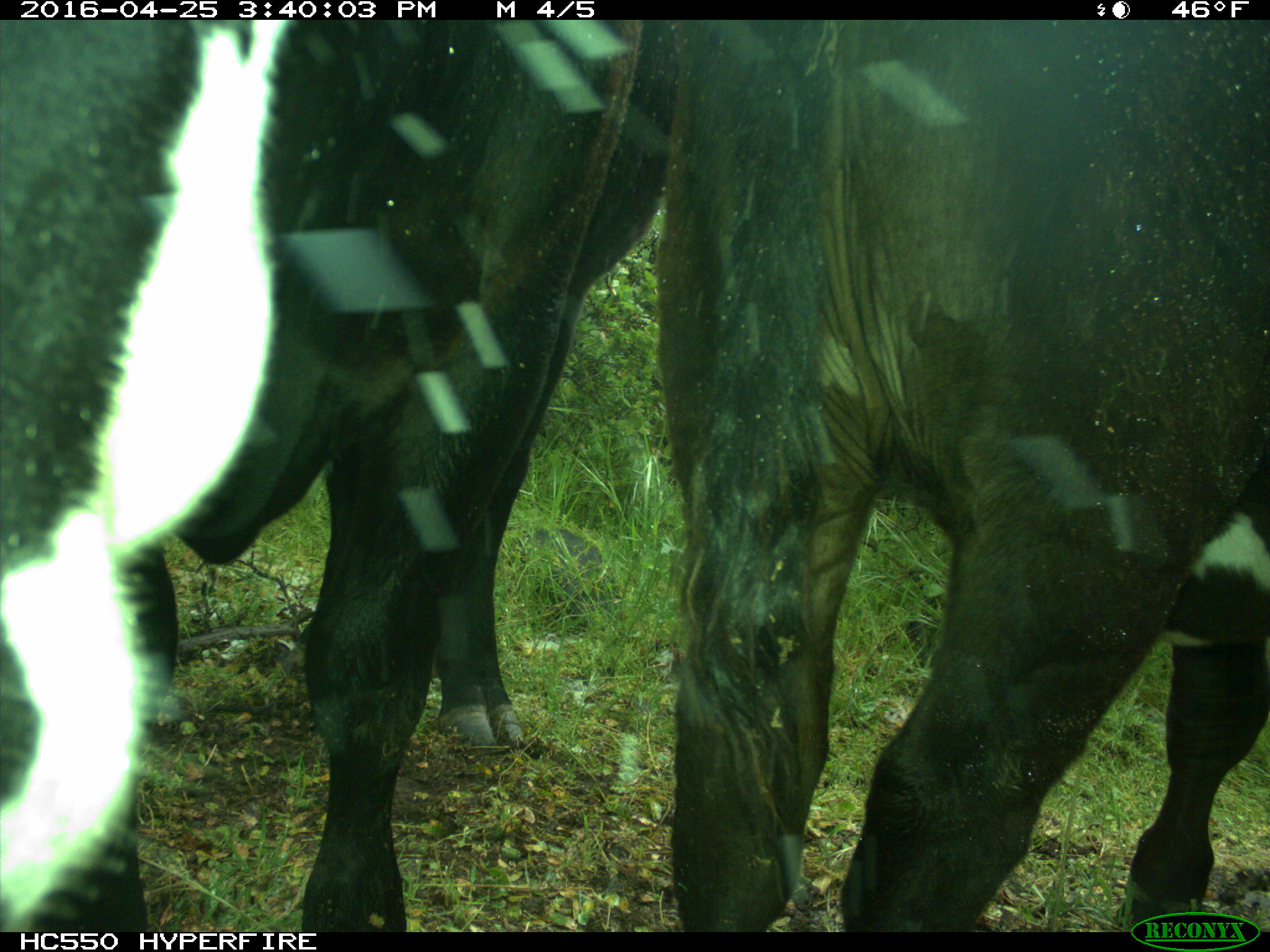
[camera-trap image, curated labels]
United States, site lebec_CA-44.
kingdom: Animalia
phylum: Chordata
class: Mammalia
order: Artiodactyla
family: Bovidae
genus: Bos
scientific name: Bos taurus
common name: domestic cow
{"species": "Bos taurus (domestic cow)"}